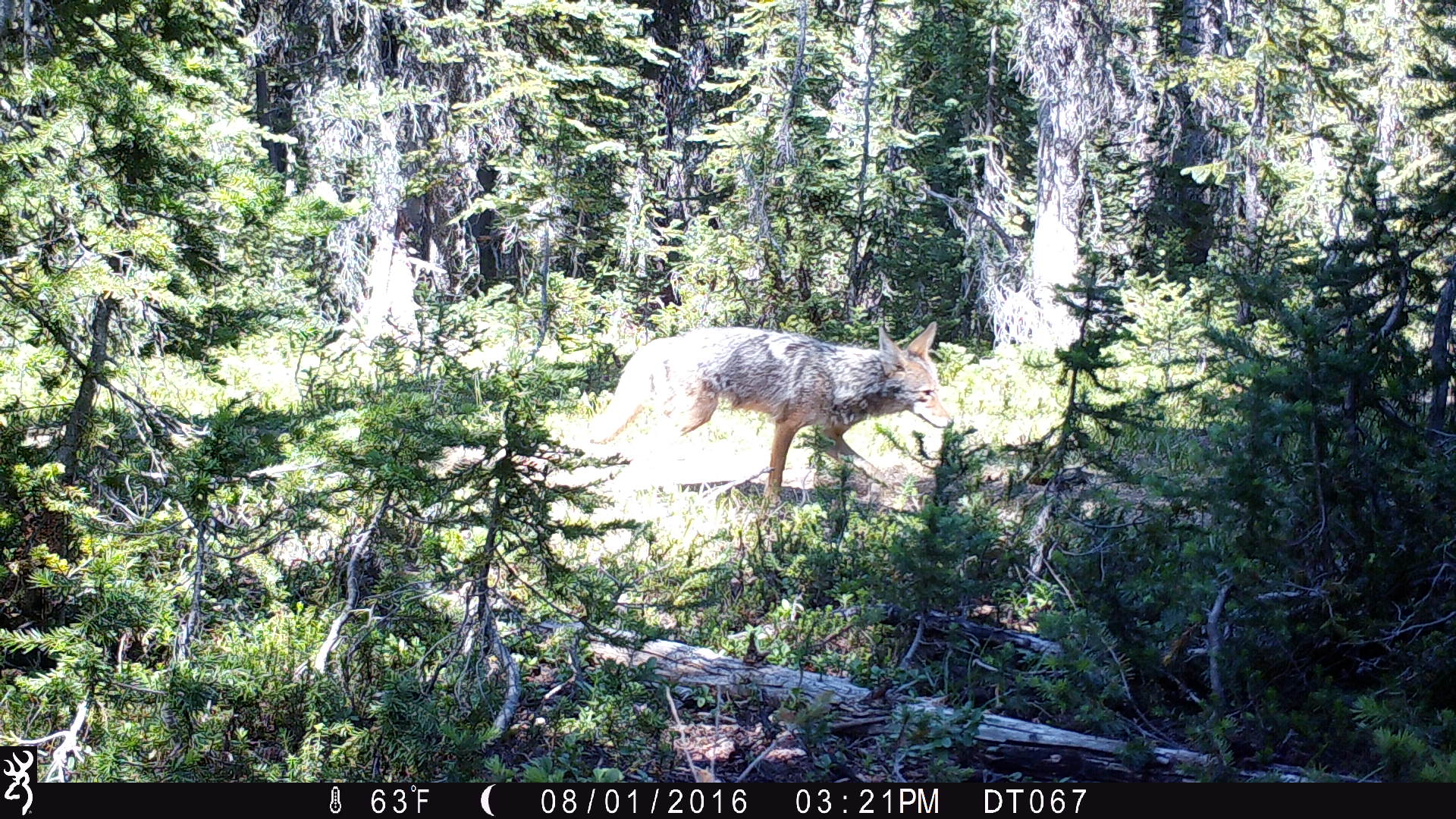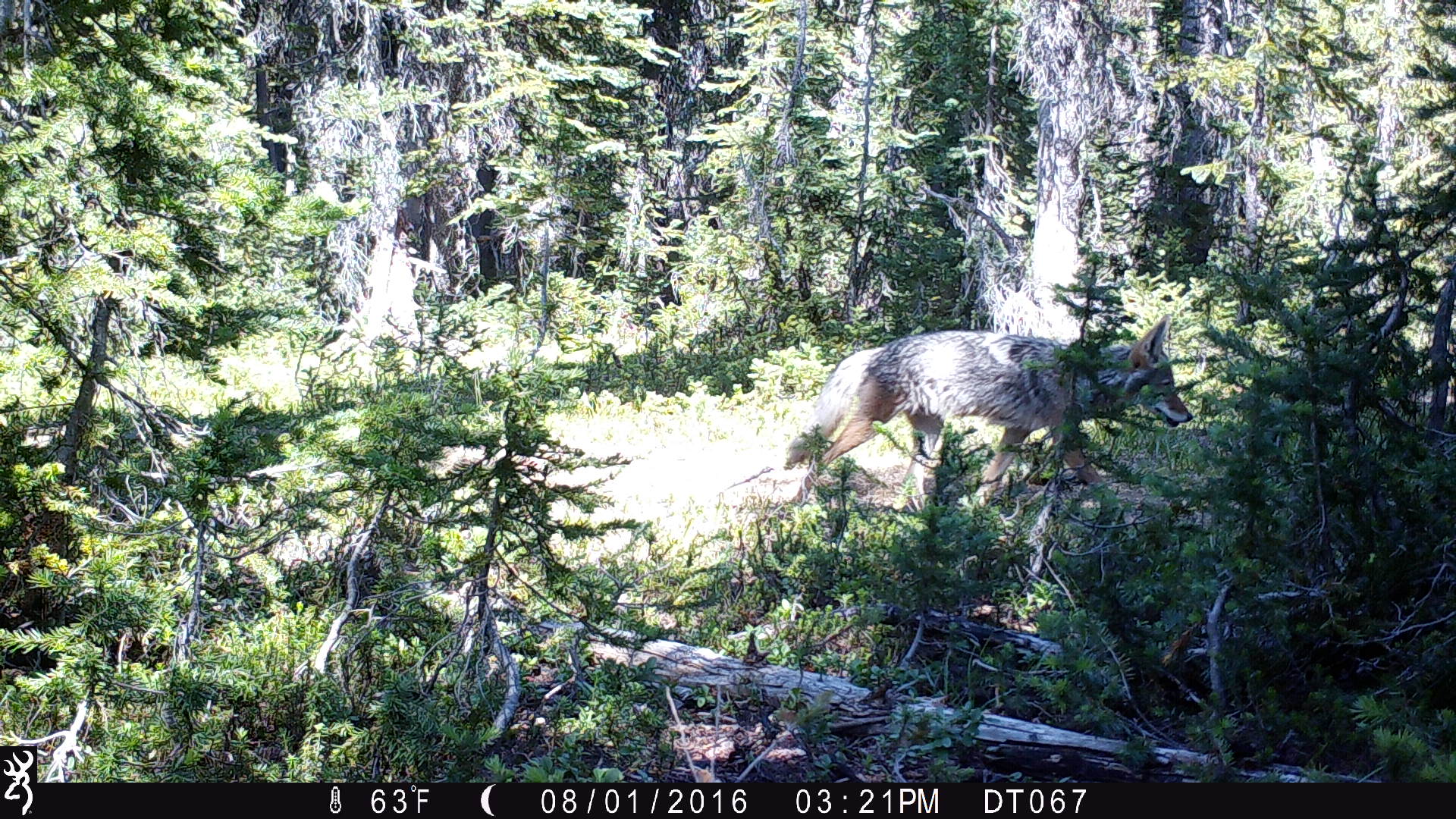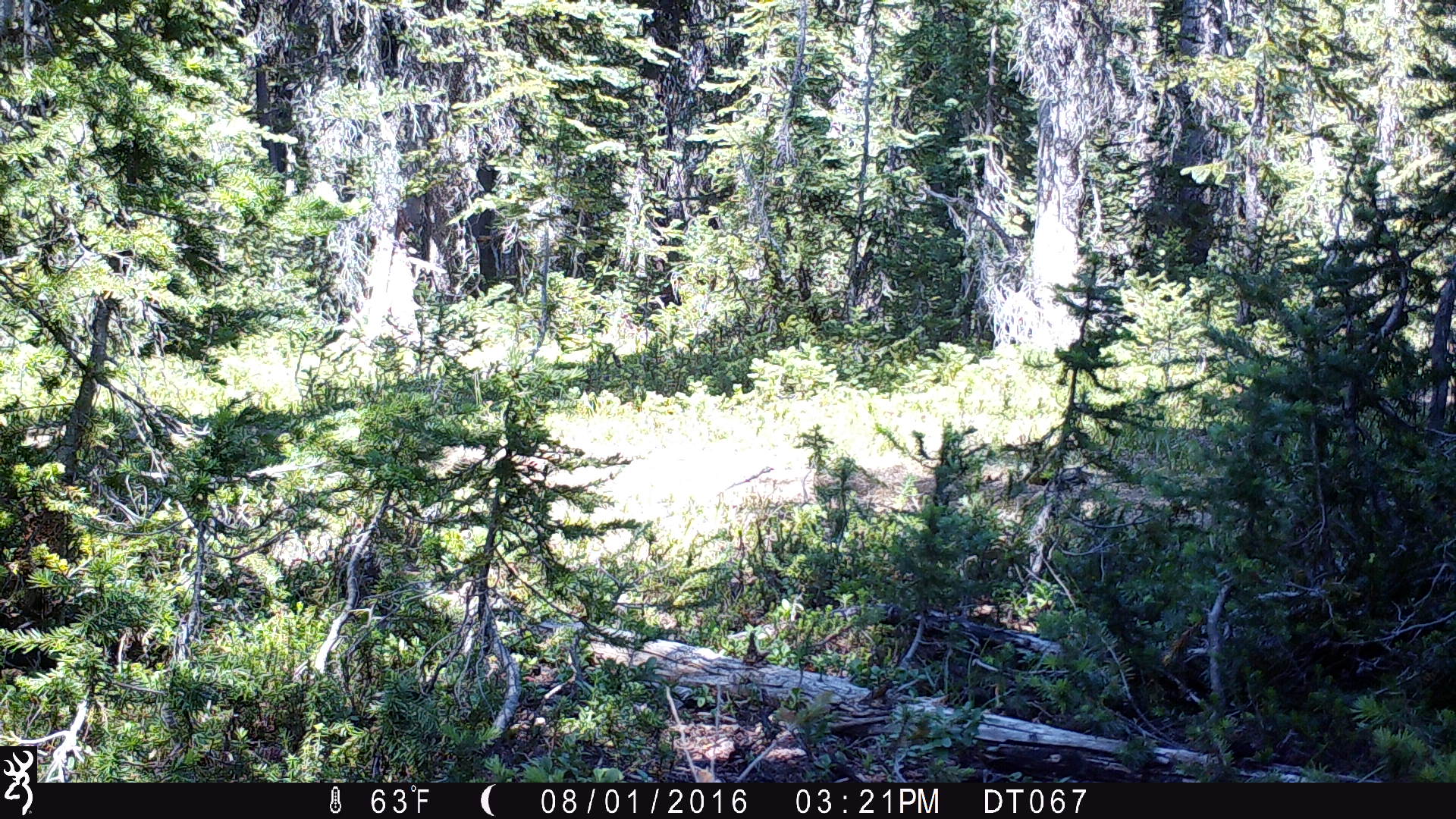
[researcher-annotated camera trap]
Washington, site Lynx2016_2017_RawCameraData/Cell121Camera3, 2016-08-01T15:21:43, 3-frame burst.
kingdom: Animalia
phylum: Chordata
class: Mammalia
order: Carnivora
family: Canidae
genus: Canis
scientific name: Canis latrans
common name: coyote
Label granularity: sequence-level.